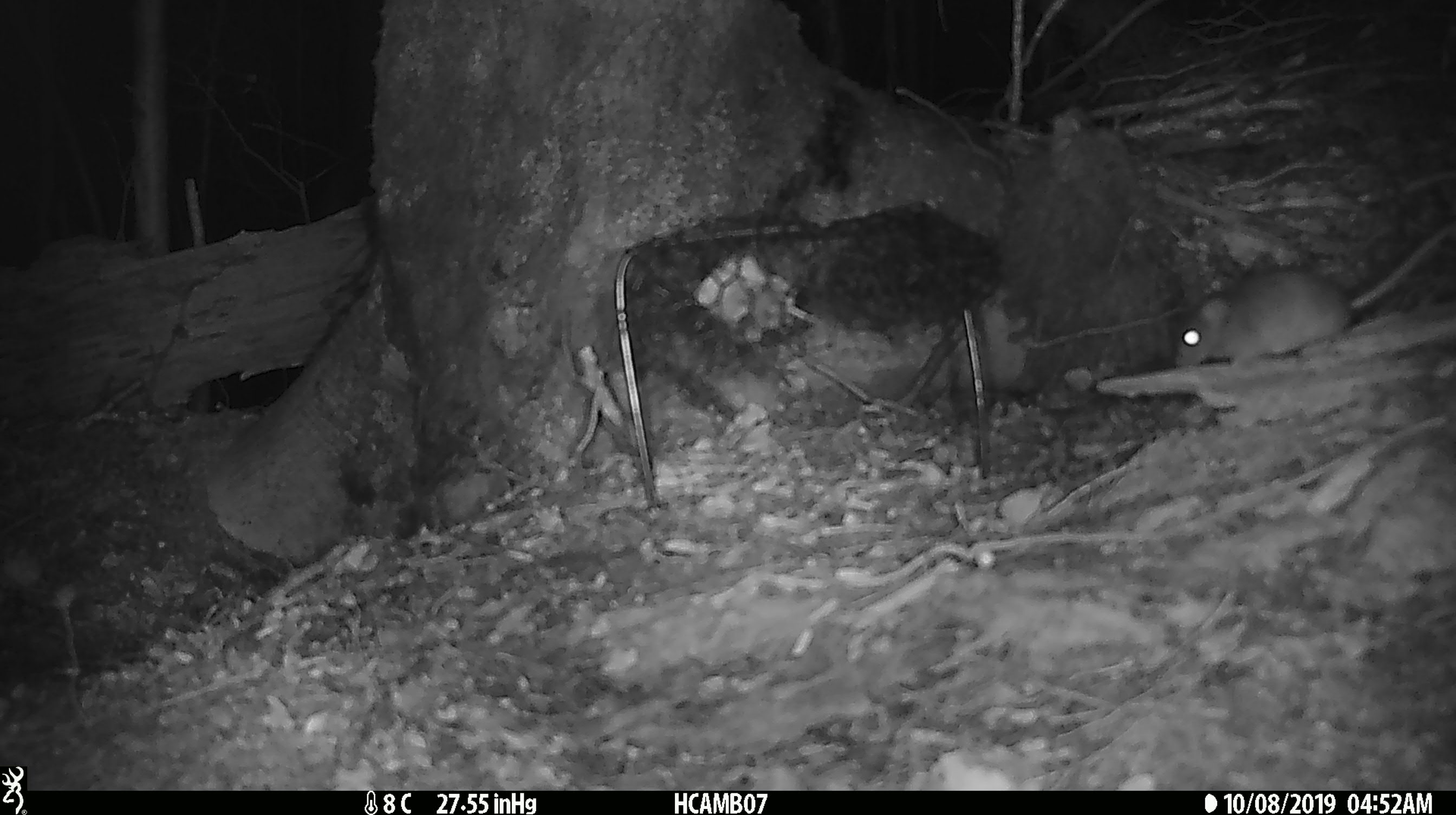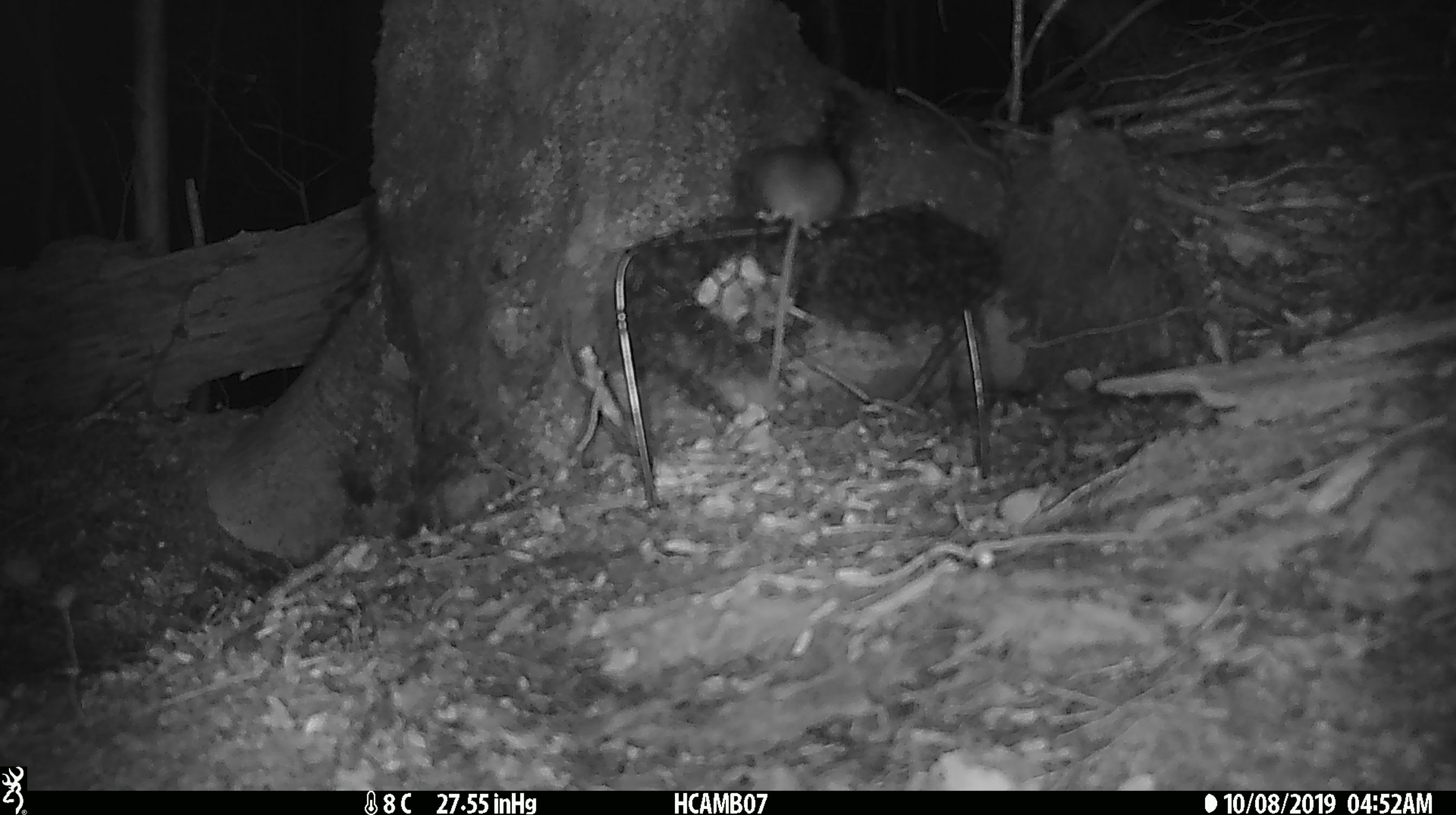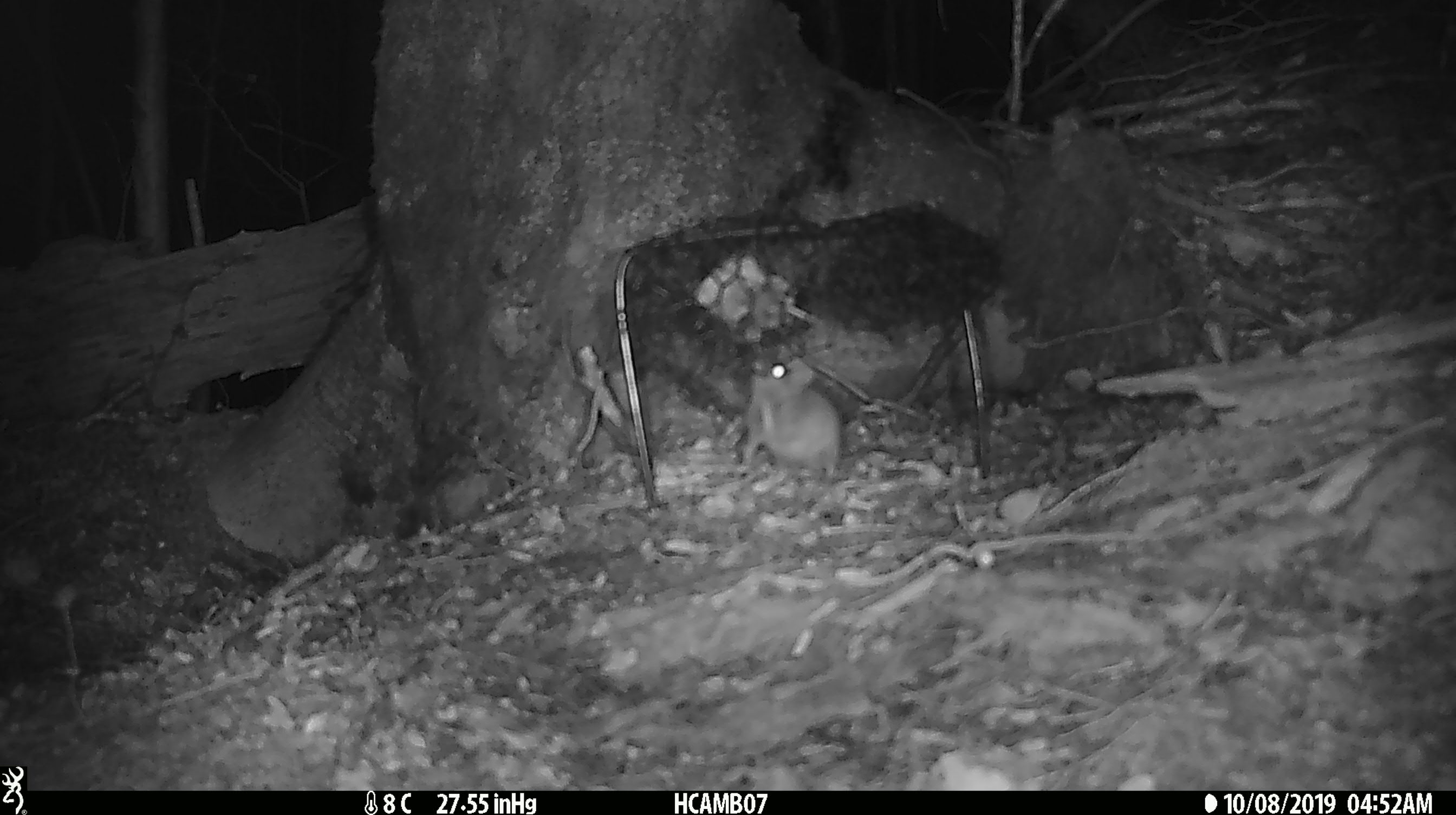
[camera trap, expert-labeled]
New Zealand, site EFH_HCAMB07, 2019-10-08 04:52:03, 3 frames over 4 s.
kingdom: Animalia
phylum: Chordata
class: Mammalia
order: Rodentia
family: Muridae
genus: Mus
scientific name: Mus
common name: mouse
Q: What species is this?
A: Mouse (Mus).